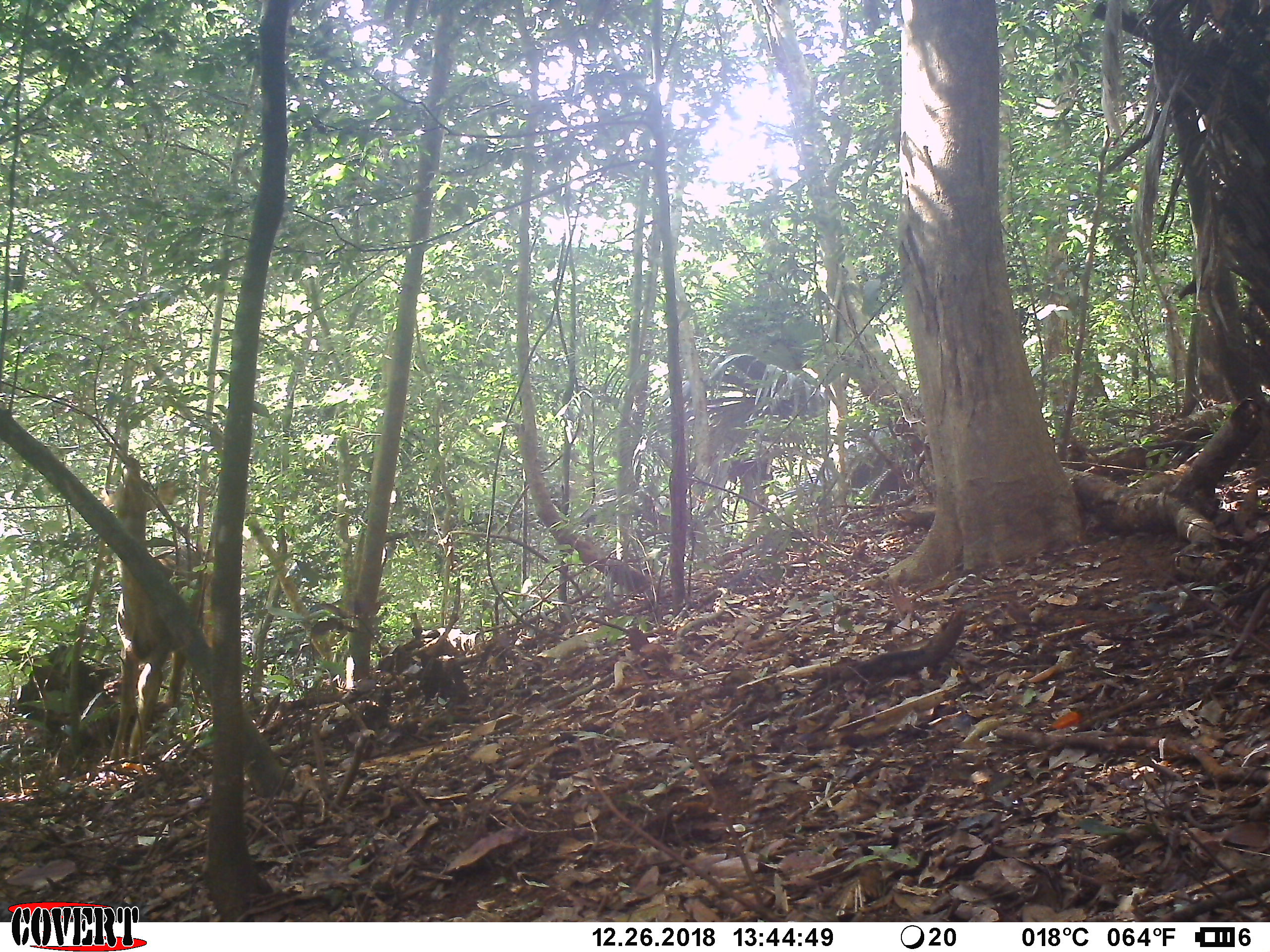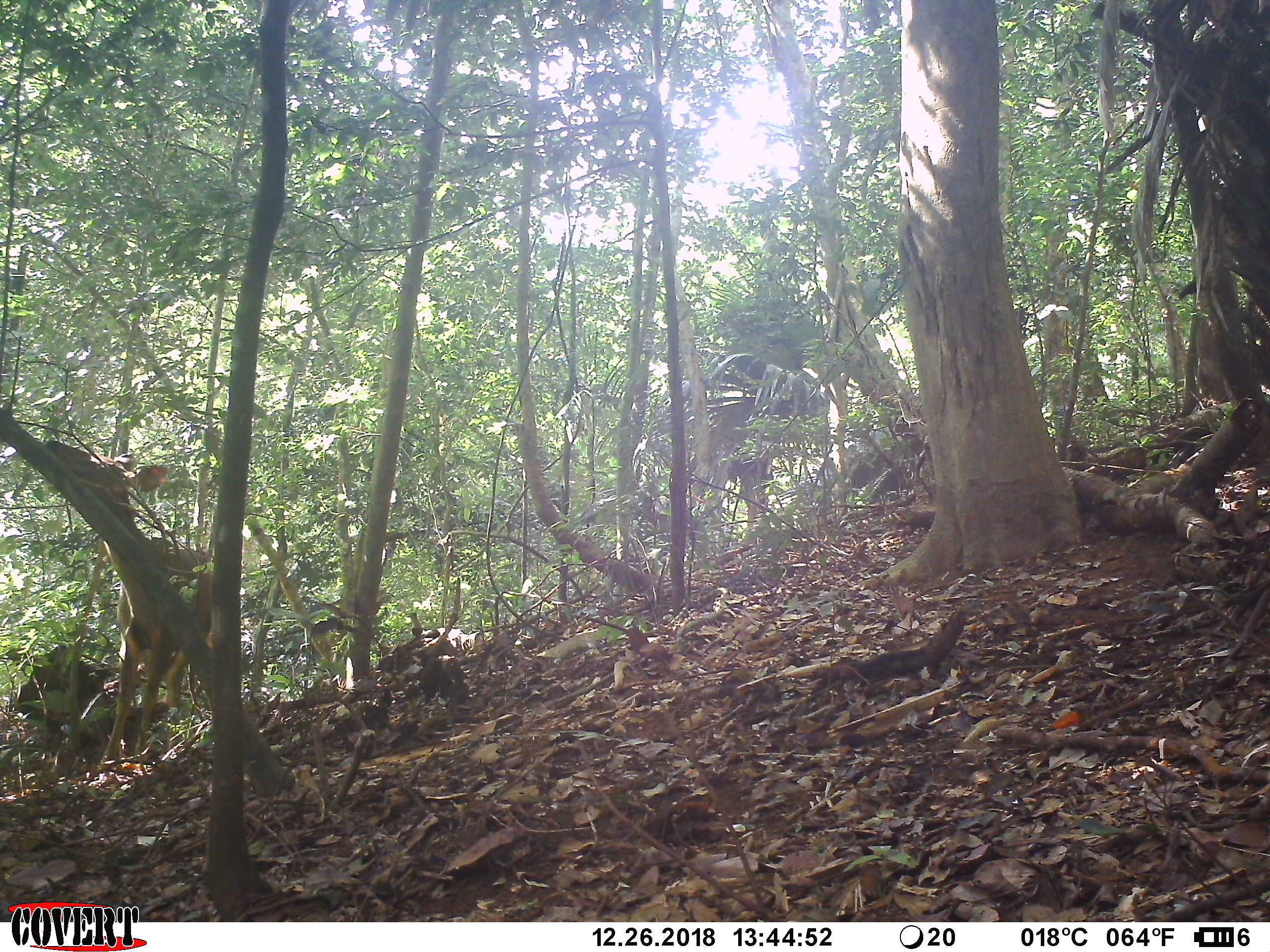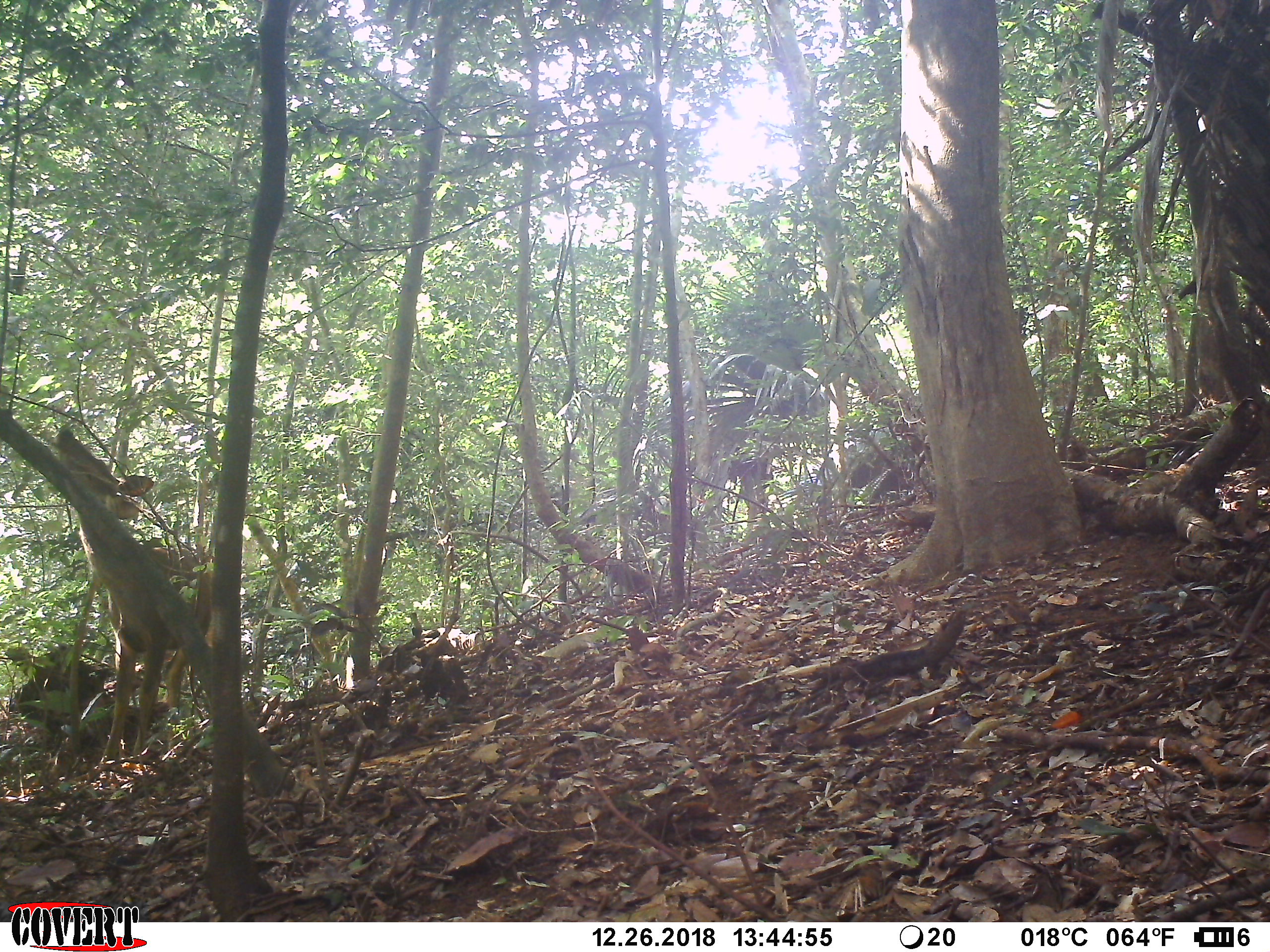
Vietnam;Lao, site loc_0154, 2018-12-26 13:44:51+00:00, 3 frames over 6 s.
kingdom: Animalia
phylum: Chordata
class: Mammalia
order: Artiodactyla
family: Cervidae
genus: Rusa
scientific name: Rusa unicolor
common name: sambar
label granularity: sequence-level